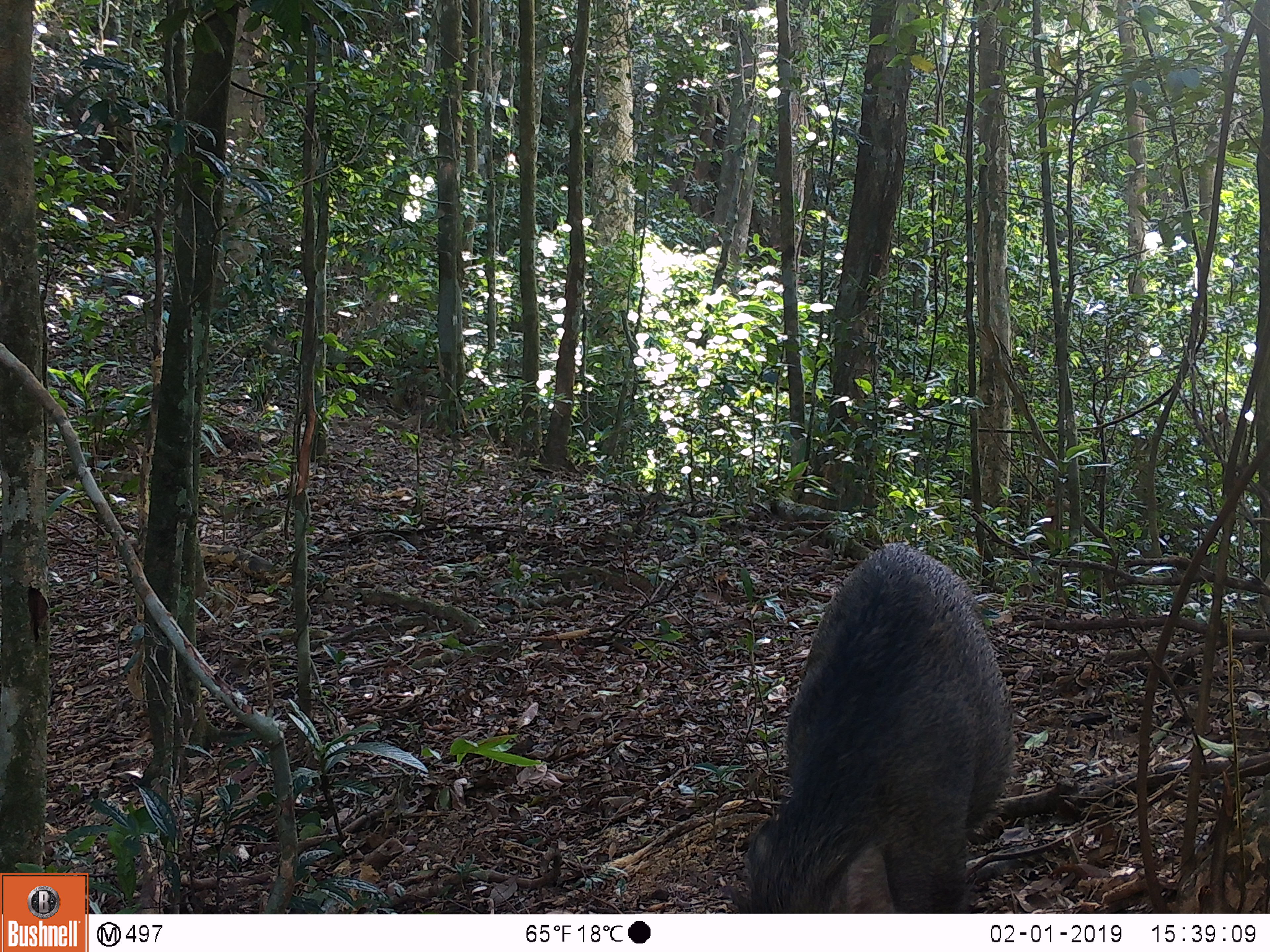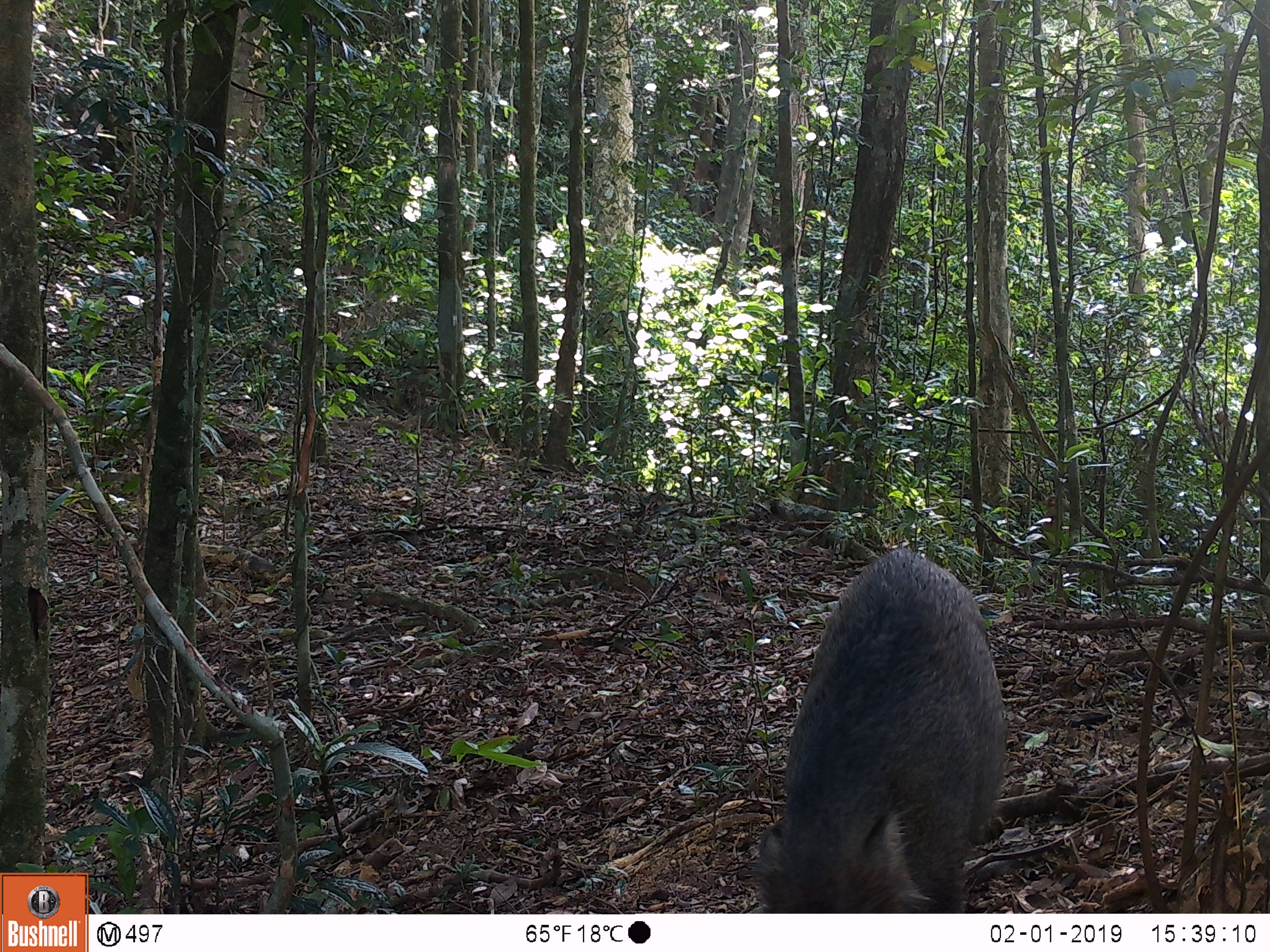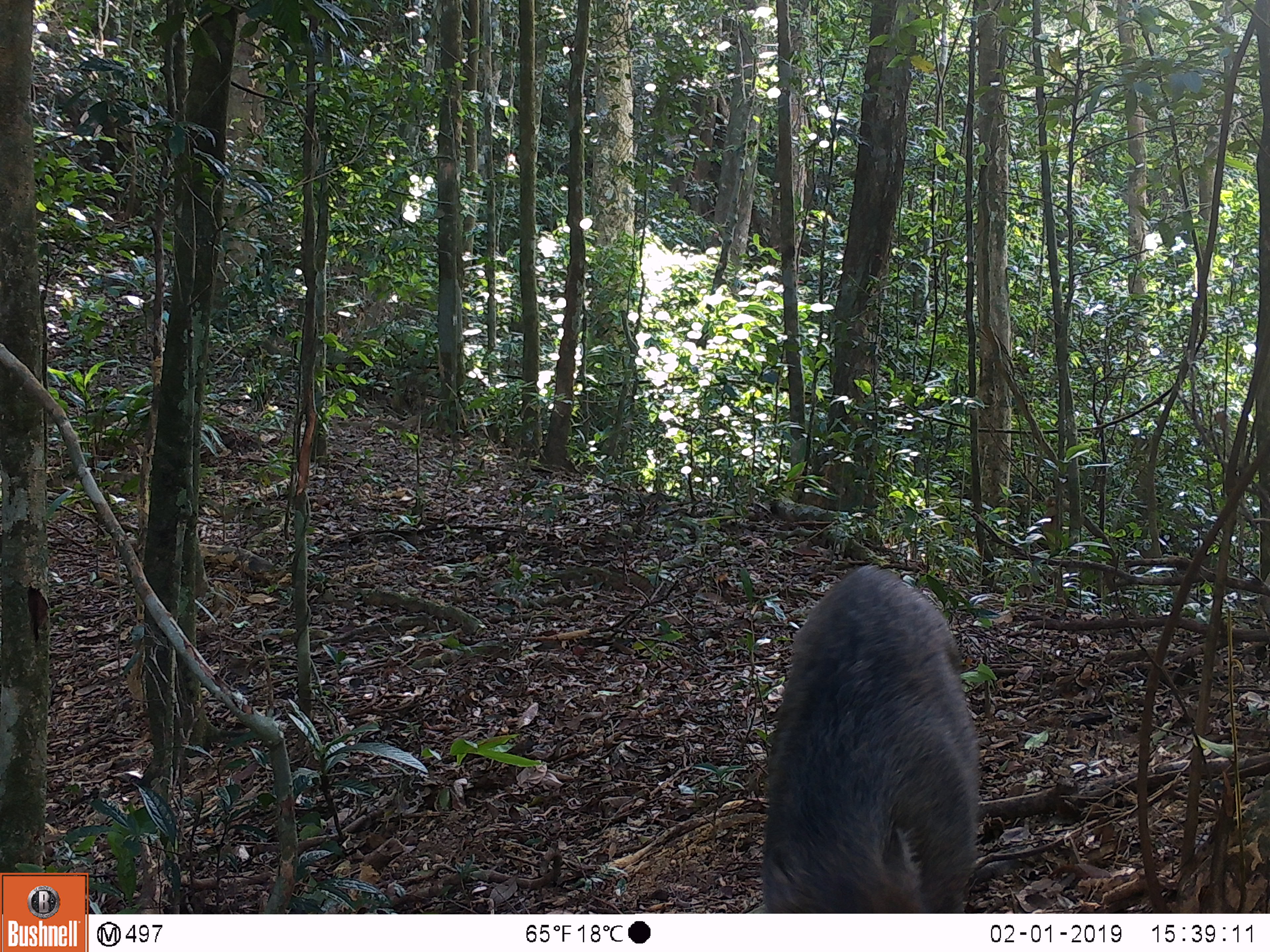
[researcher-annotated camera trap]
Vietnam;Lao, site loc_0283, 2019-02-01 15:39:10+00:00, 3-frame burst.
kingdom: Animalia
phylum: Chordata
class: Mammalia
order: Artiodactyla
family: Suidae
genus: Sus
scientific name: Sus scrofa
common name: eurasian wild pig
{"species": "eurasian wild pig (Sus scrofa)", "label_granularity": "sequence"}